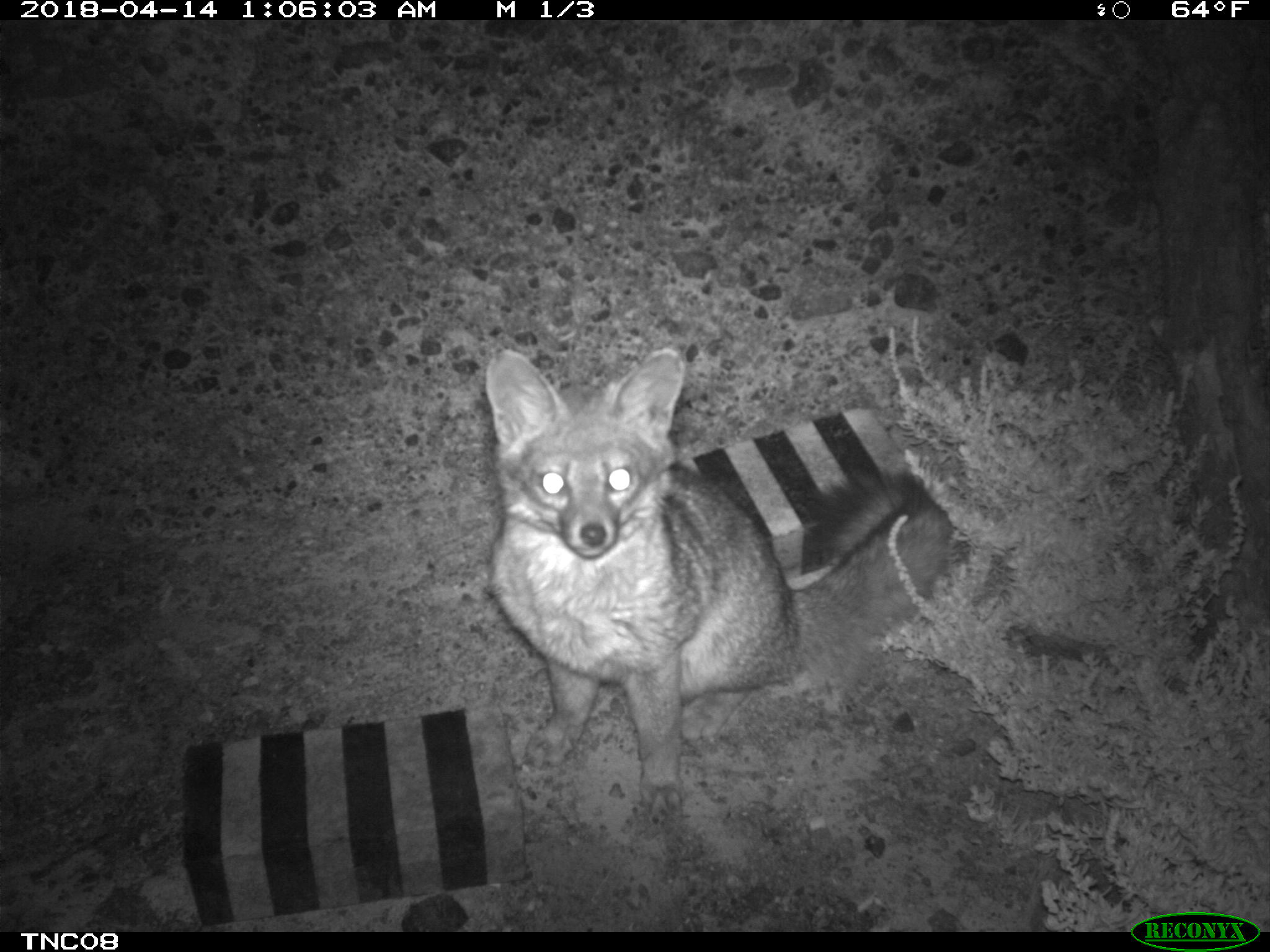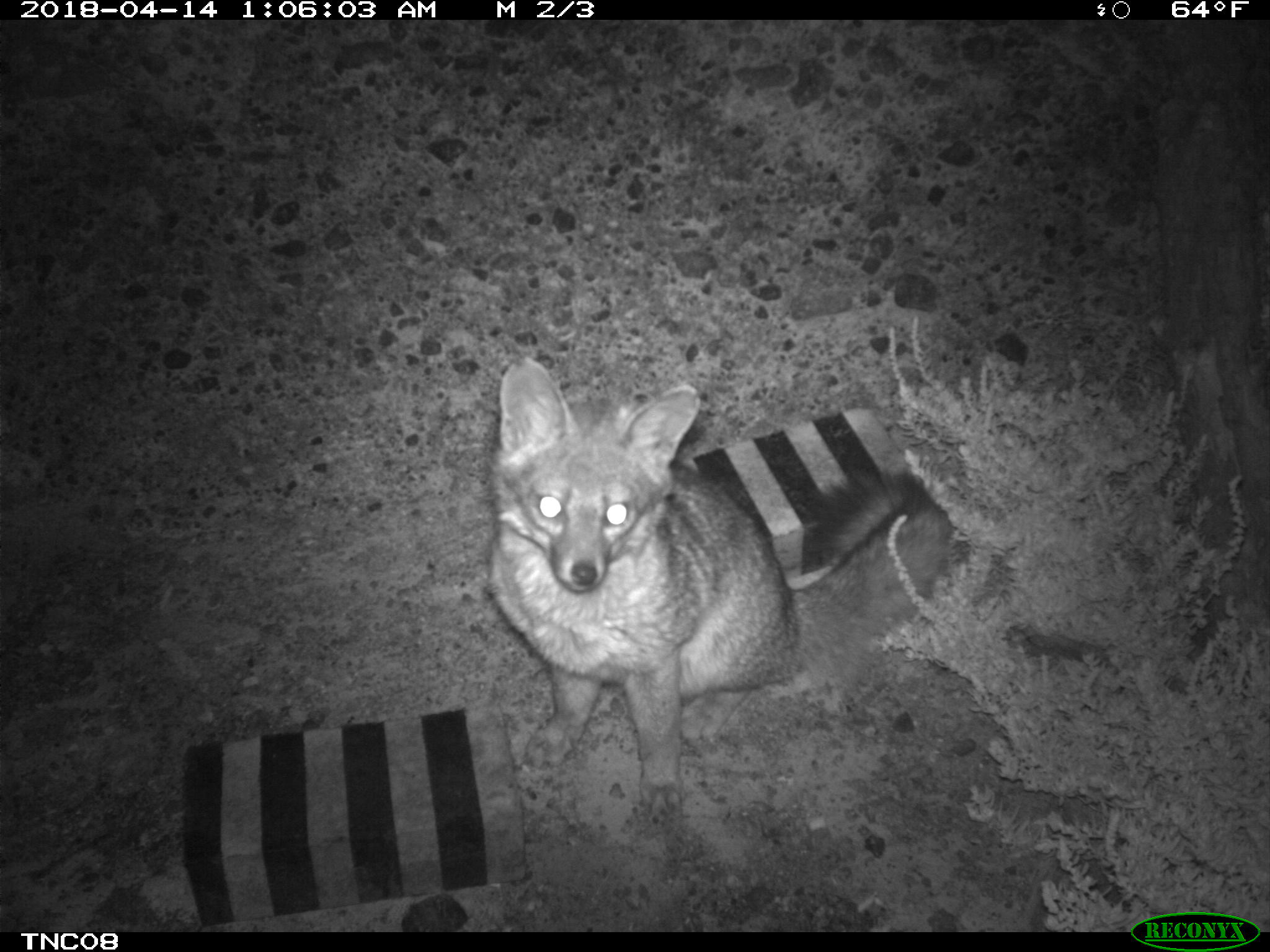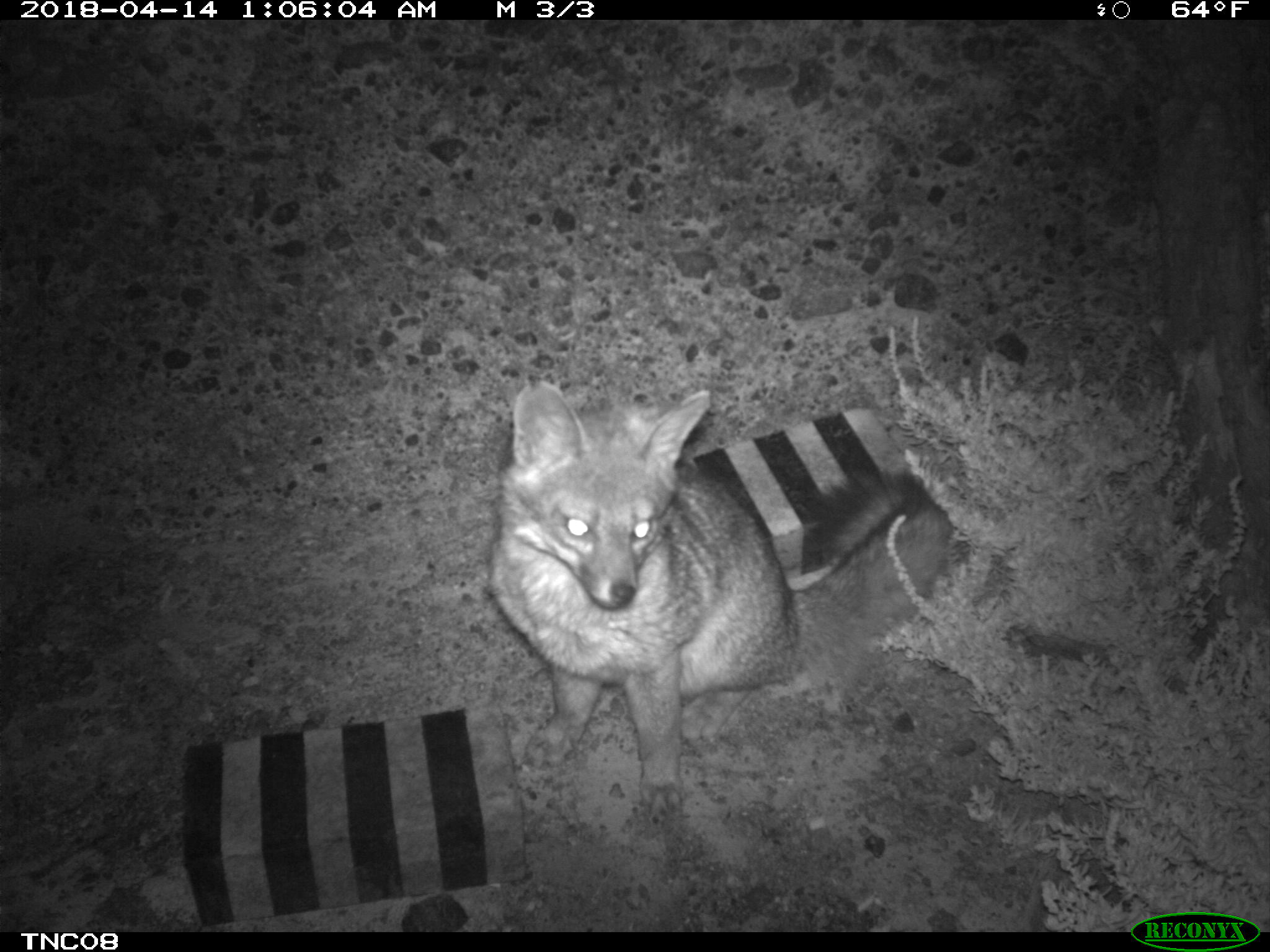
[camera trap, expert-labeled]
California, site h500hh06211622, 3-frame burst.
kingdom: Animalia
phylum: Chordata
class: Mammalia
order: Carnivora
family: Canidae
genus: Urocyon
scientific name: Urocyon littoralis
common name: island fox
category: fox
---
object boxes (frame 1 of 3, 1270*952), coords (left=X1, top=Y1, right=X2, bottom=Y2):
fox: (left=487, top=346, right=948, bottom=822)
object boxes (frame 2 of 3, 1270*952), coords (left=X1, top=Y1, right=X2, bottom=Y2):
fox: (left=489, top=353, right=949, bottom=824)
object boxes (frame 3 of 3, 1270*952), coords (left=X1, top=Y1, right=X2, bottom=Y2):
fox: (left=489, top=381, right=950, bottom=824)